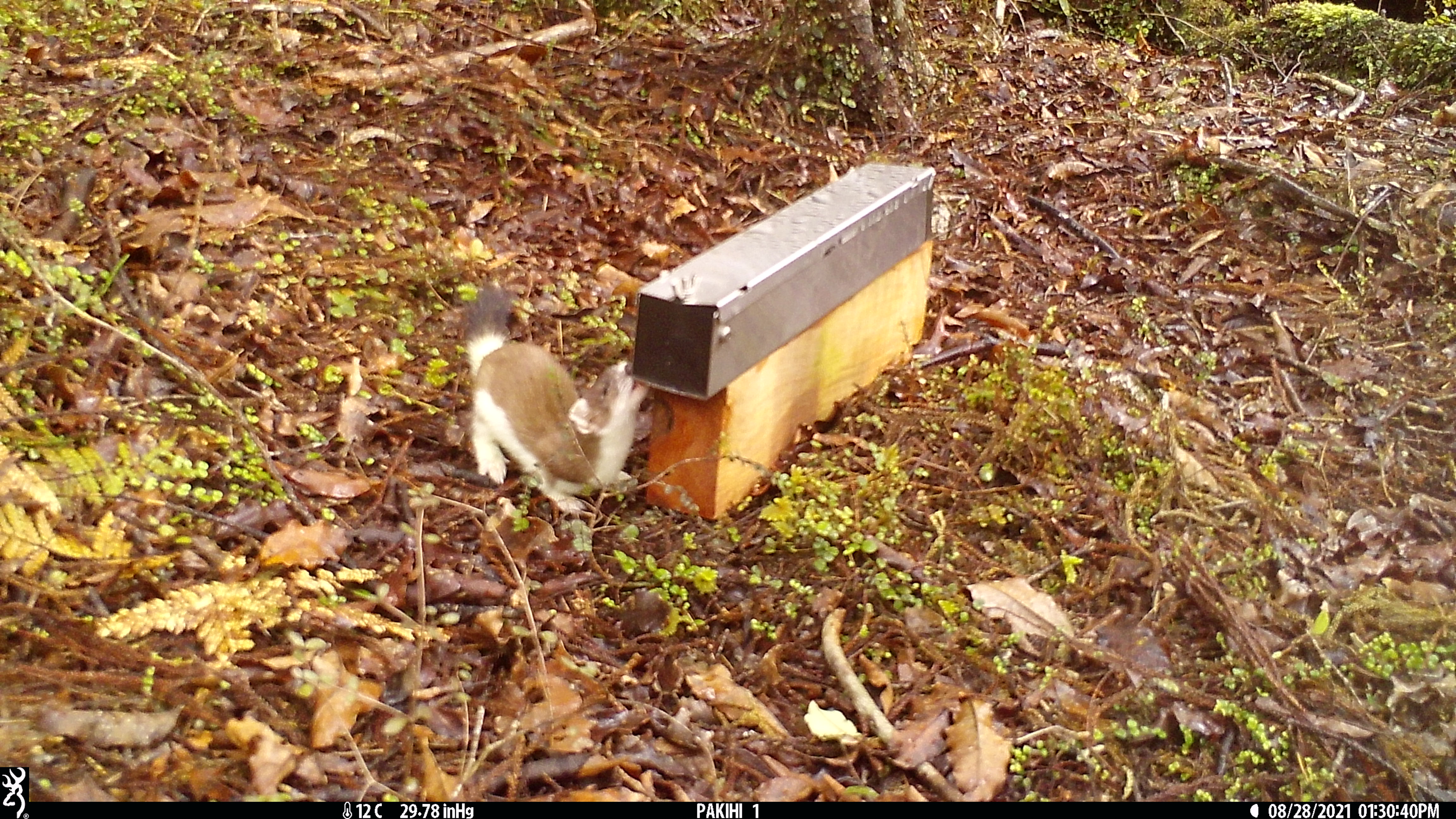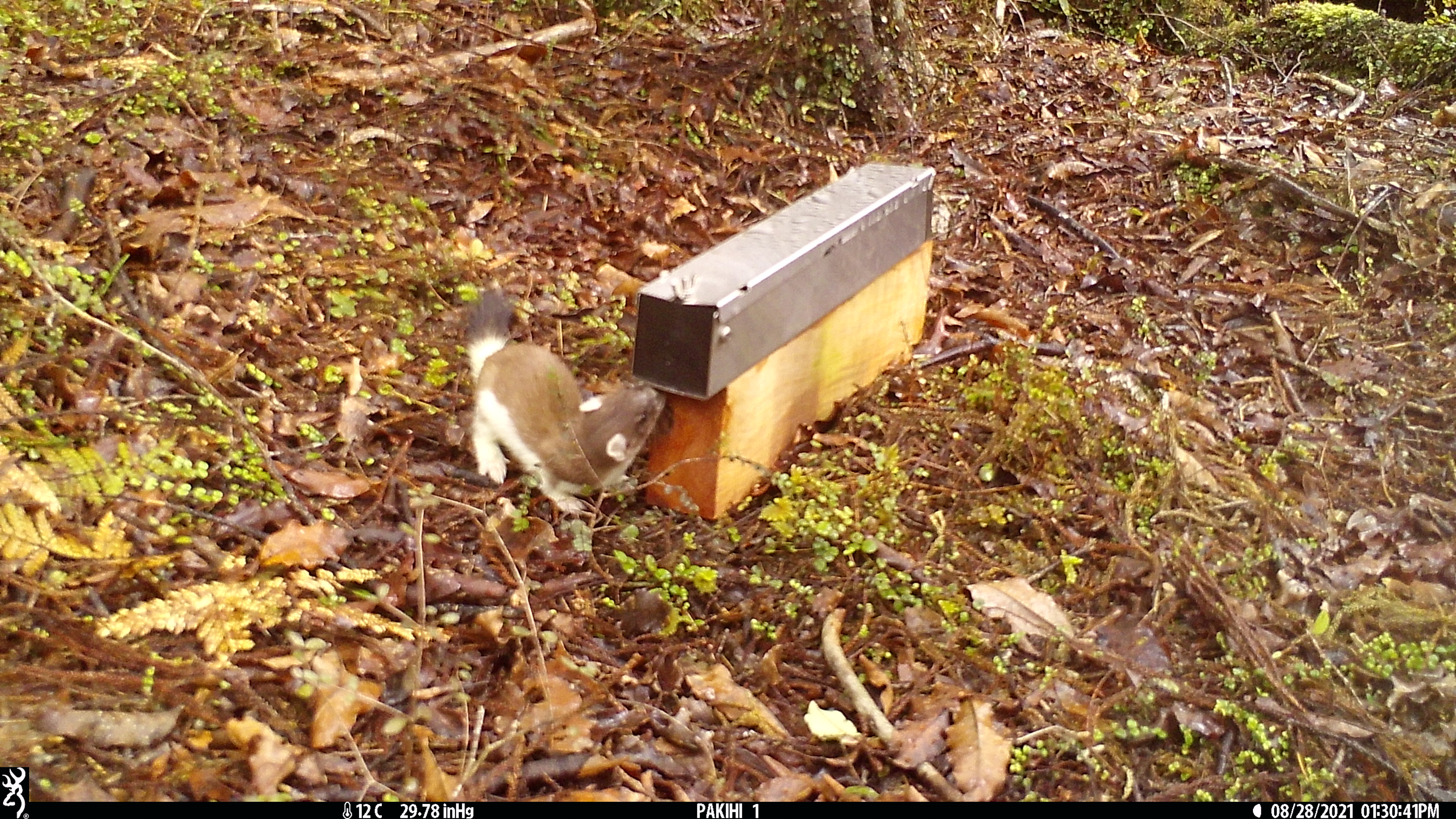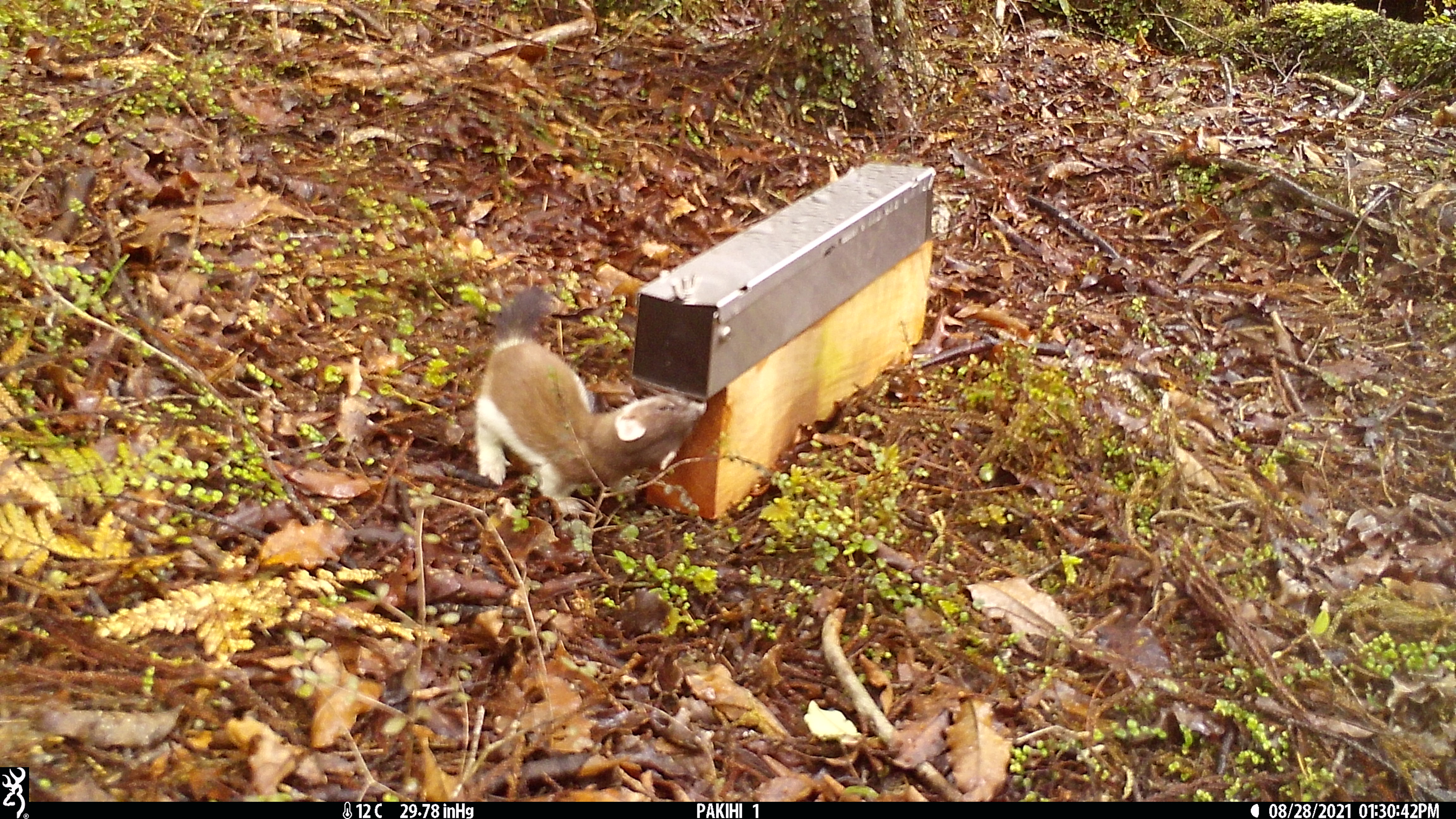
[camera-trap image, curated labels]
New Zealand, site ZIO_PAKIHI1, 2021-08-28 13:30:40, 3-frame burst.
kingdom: Animalia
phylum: Chordata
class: Mammalia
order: Carnivora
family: Mustelidae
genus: Mustela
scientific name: Mustela erminea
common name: stoat